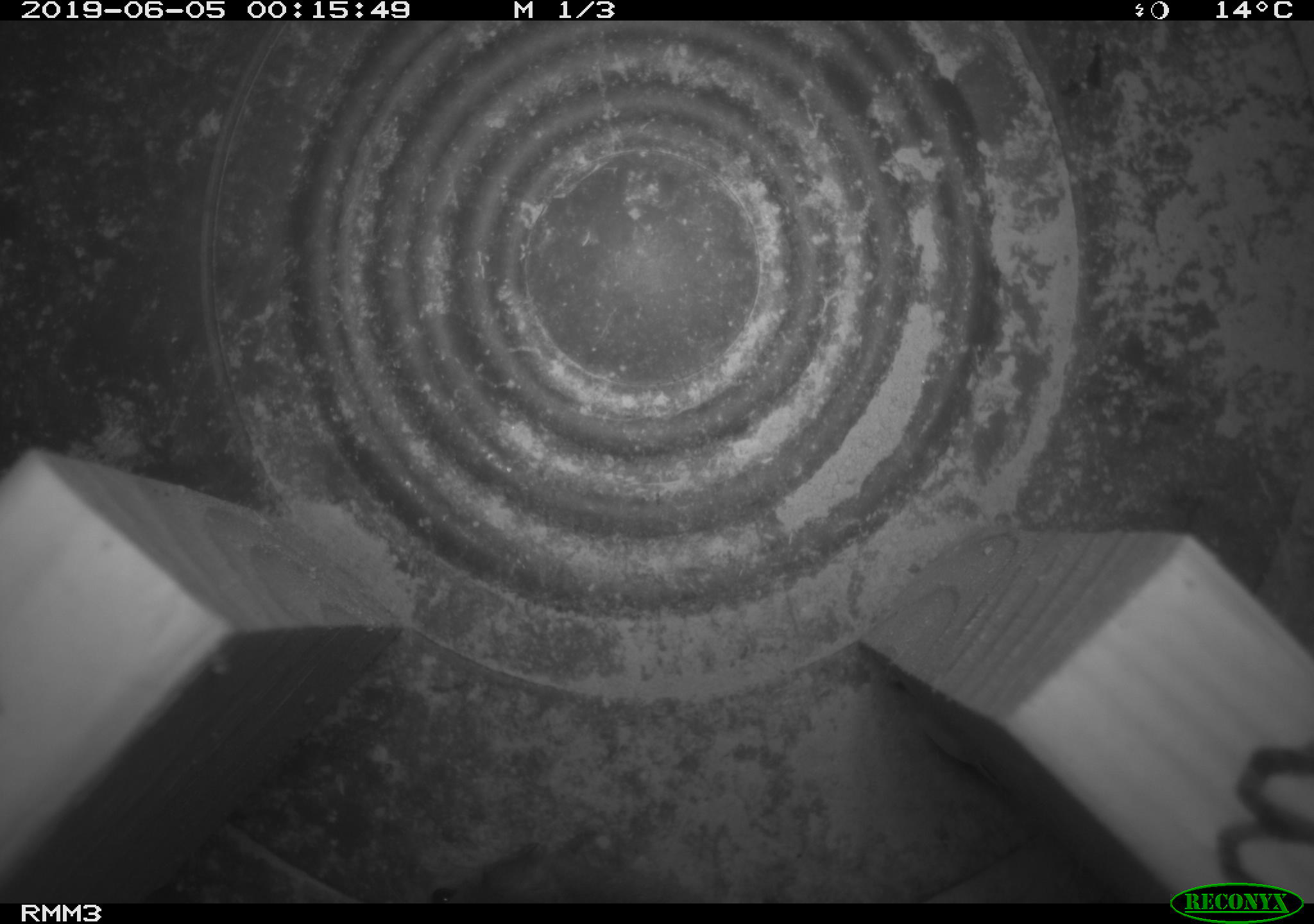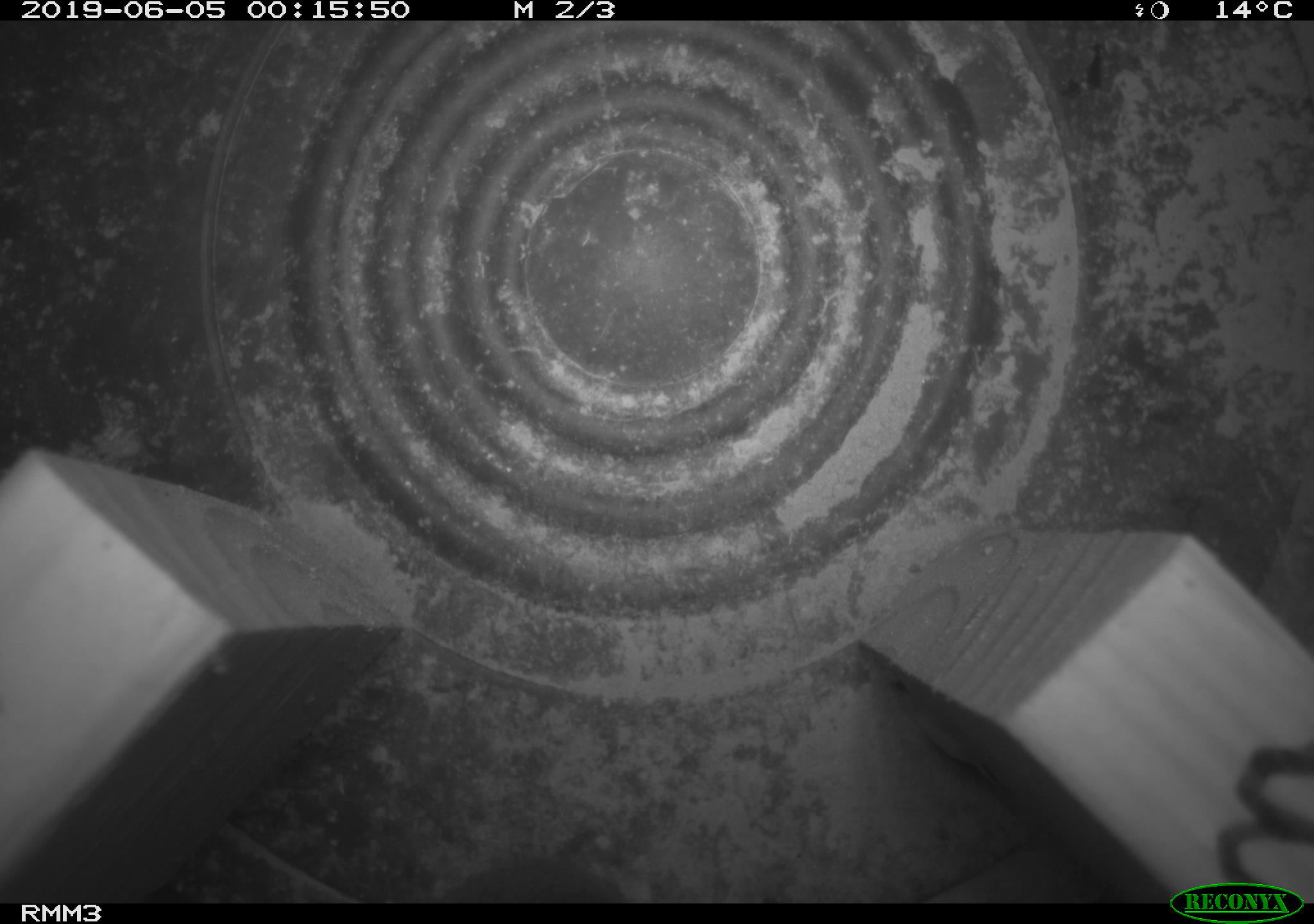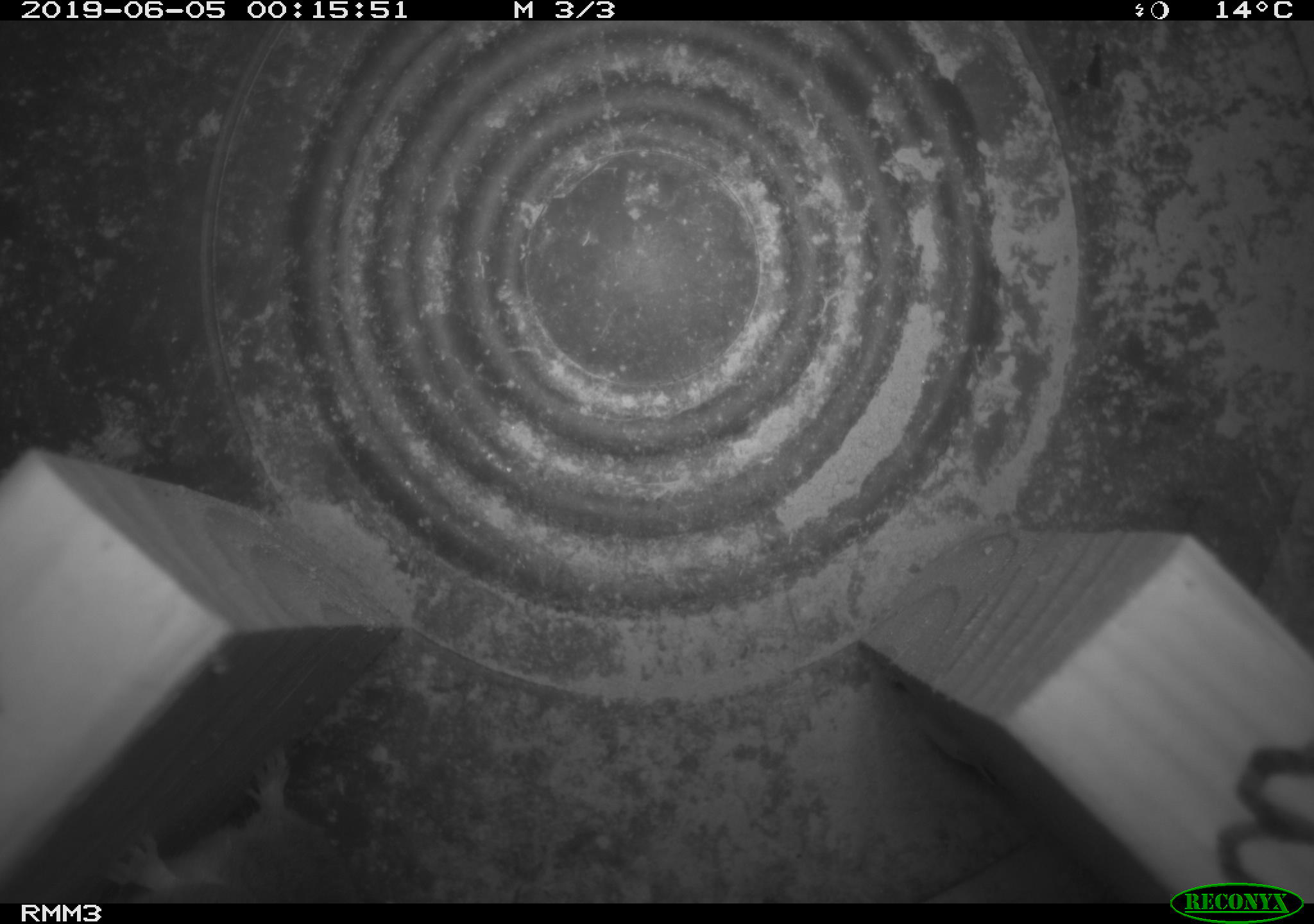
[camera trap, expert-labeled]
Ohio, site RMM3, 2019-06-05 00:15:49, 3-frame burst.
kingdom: Animalia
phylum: Chordata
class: Mammalia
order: Rodentia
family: Cricetidae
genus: Peromyscus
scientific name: Peromyscus leucopus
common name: white-footed mouse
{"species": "white-footed mouse (Peromyscus leucopus)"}